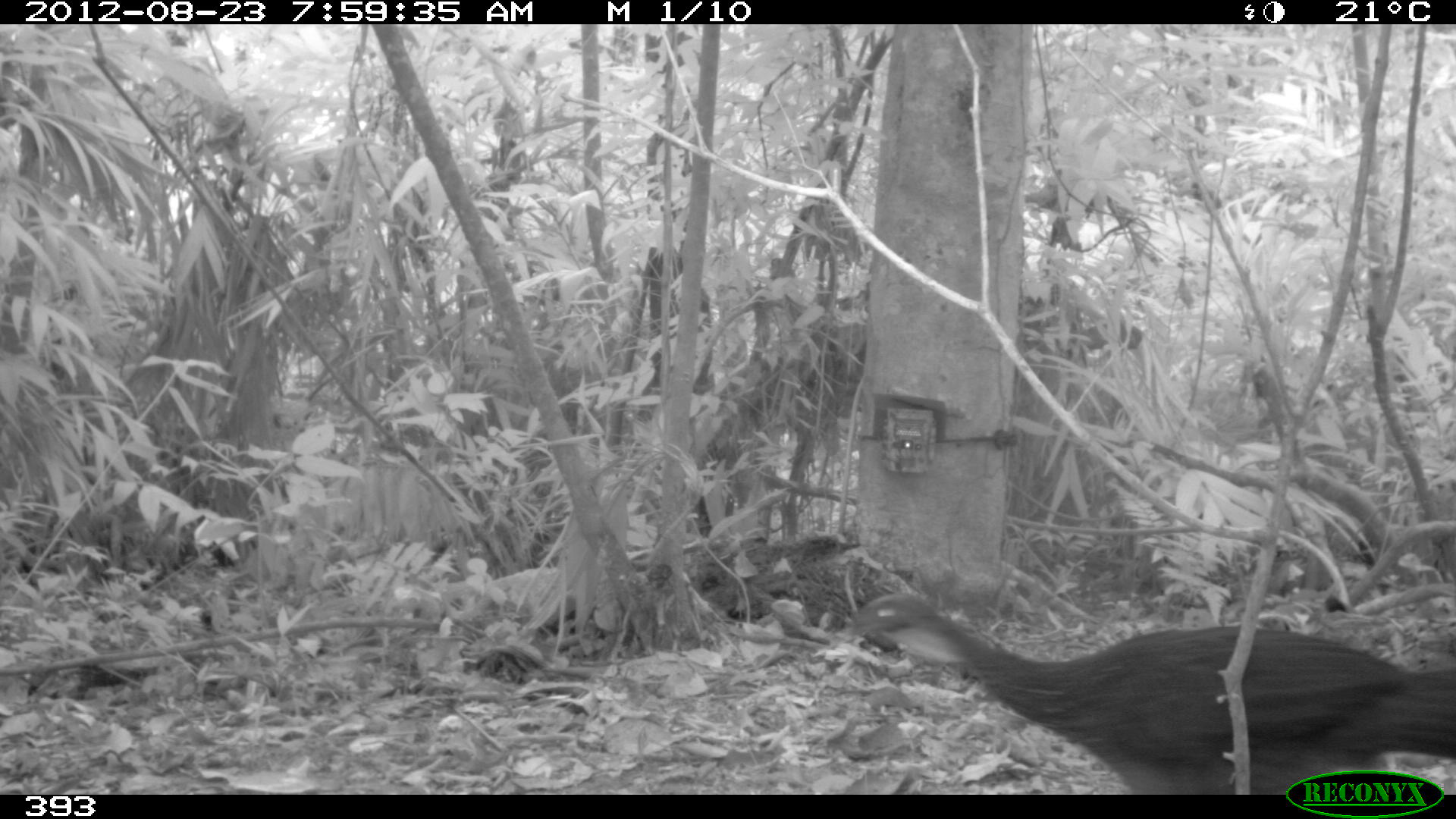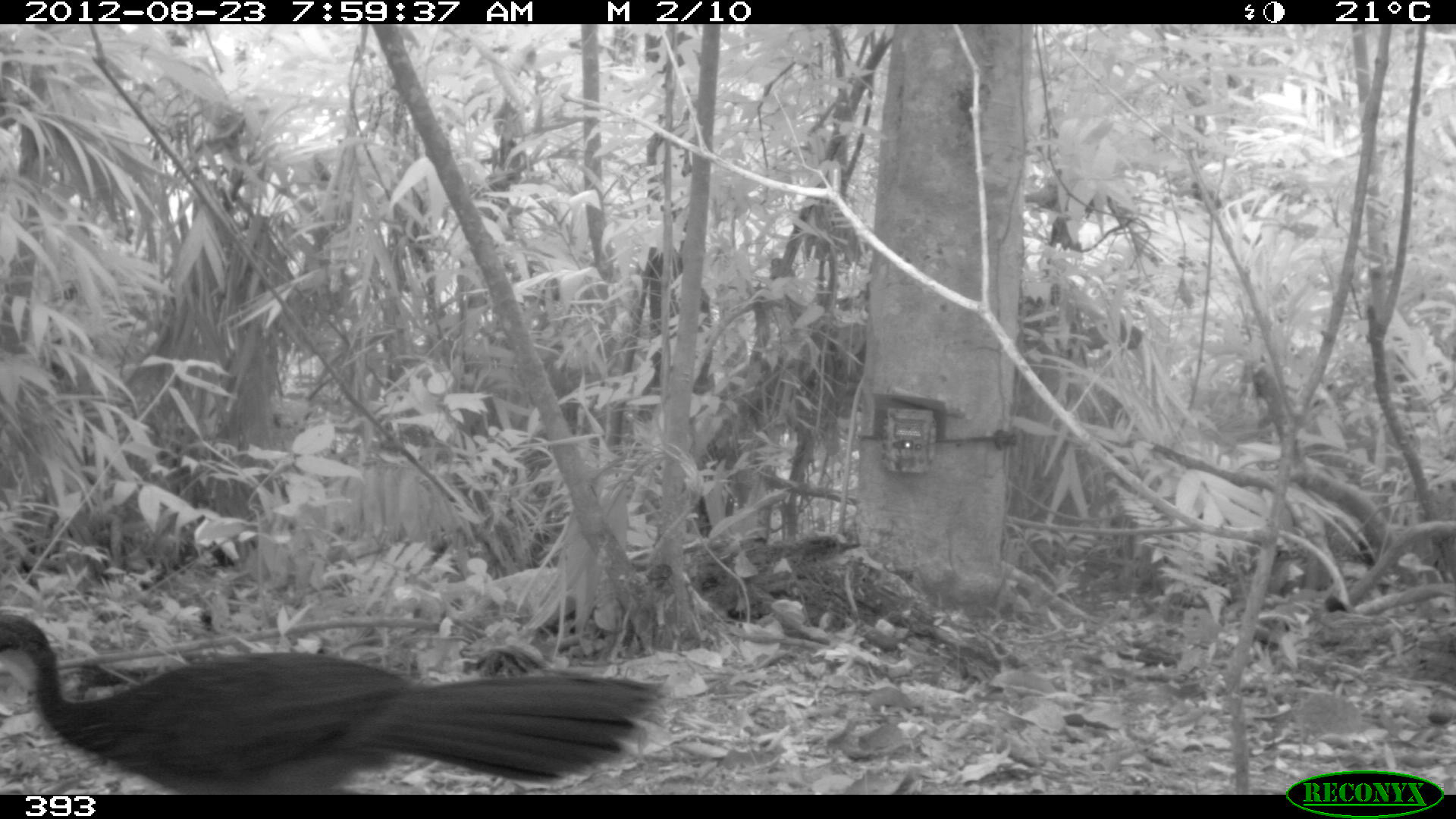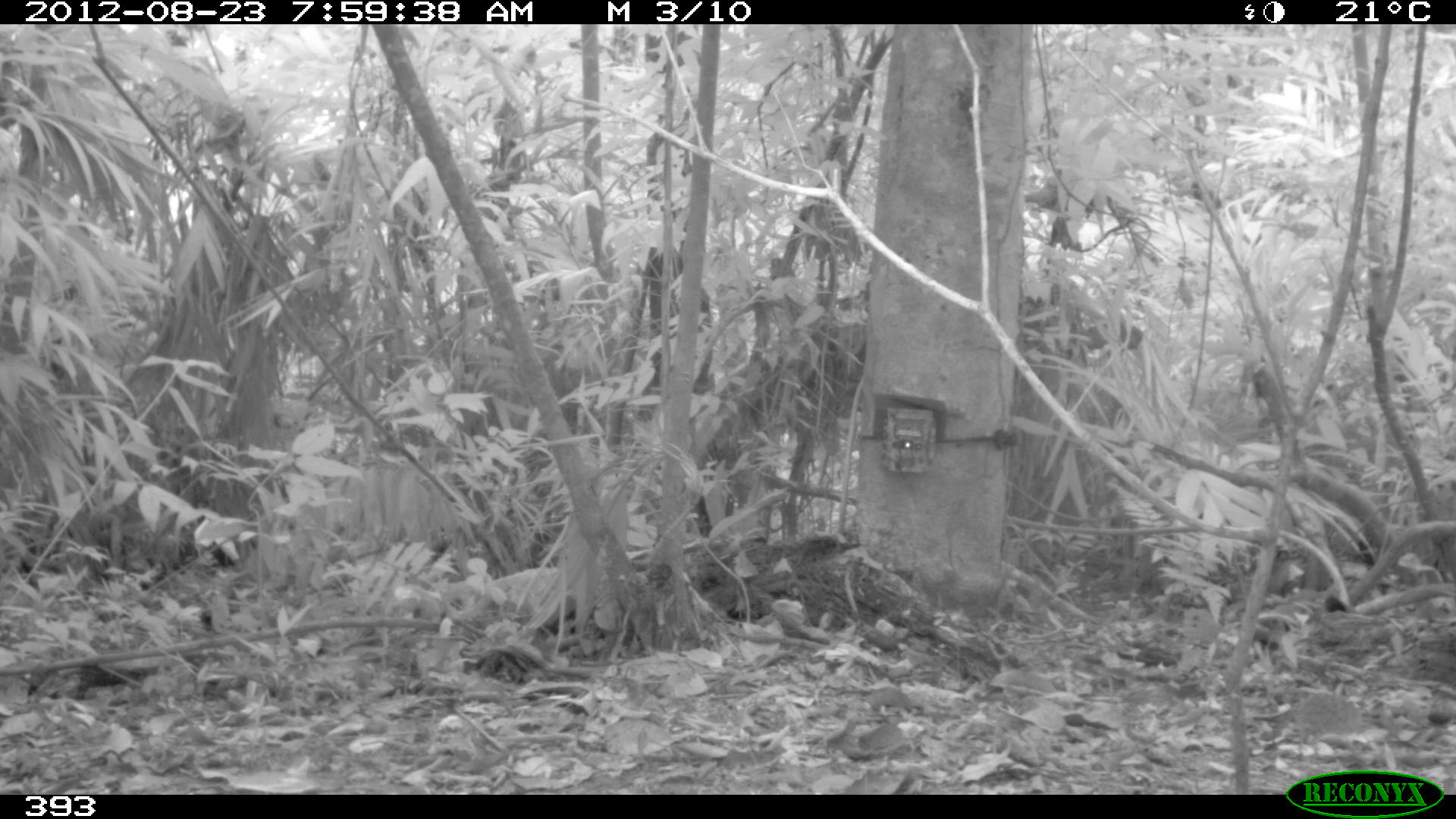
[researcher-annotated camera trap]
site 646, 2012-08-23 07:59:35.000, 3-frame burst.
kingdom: Animalia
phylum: Chordata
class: Aves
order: Galliformes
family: Cracidae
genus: Penelope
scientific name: Penelope jacquacu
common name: spix's guan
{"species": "Penelope jacquacu (spix's guan)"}